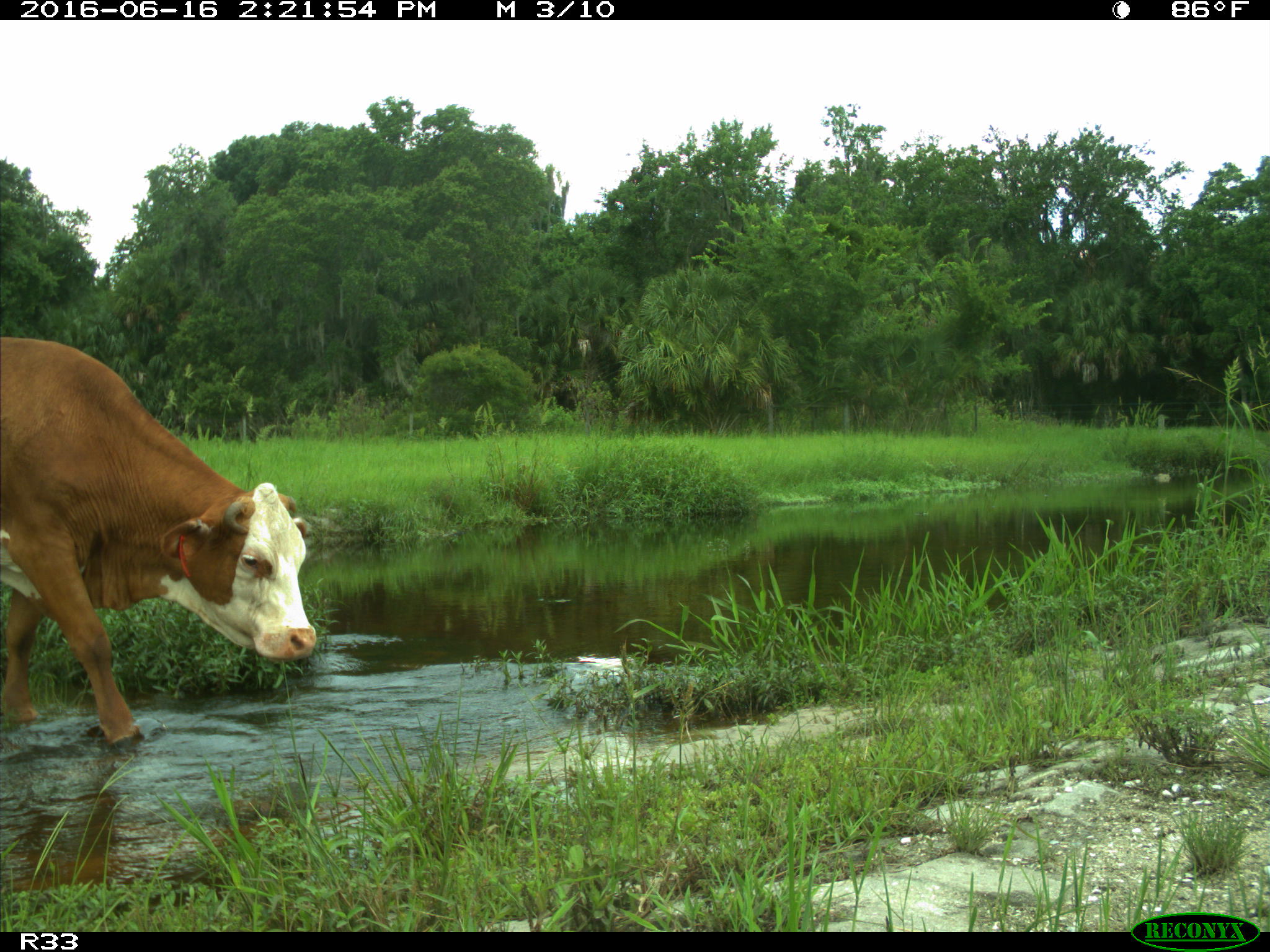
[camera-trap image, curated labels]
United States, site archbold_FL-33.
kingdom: Animalia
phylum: Chordata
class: Mammalia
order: Artiodactyla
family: Bovidae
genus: Bos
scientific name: Bos taurus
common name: domestic cow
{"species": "Bos taurus (domestic cow)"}